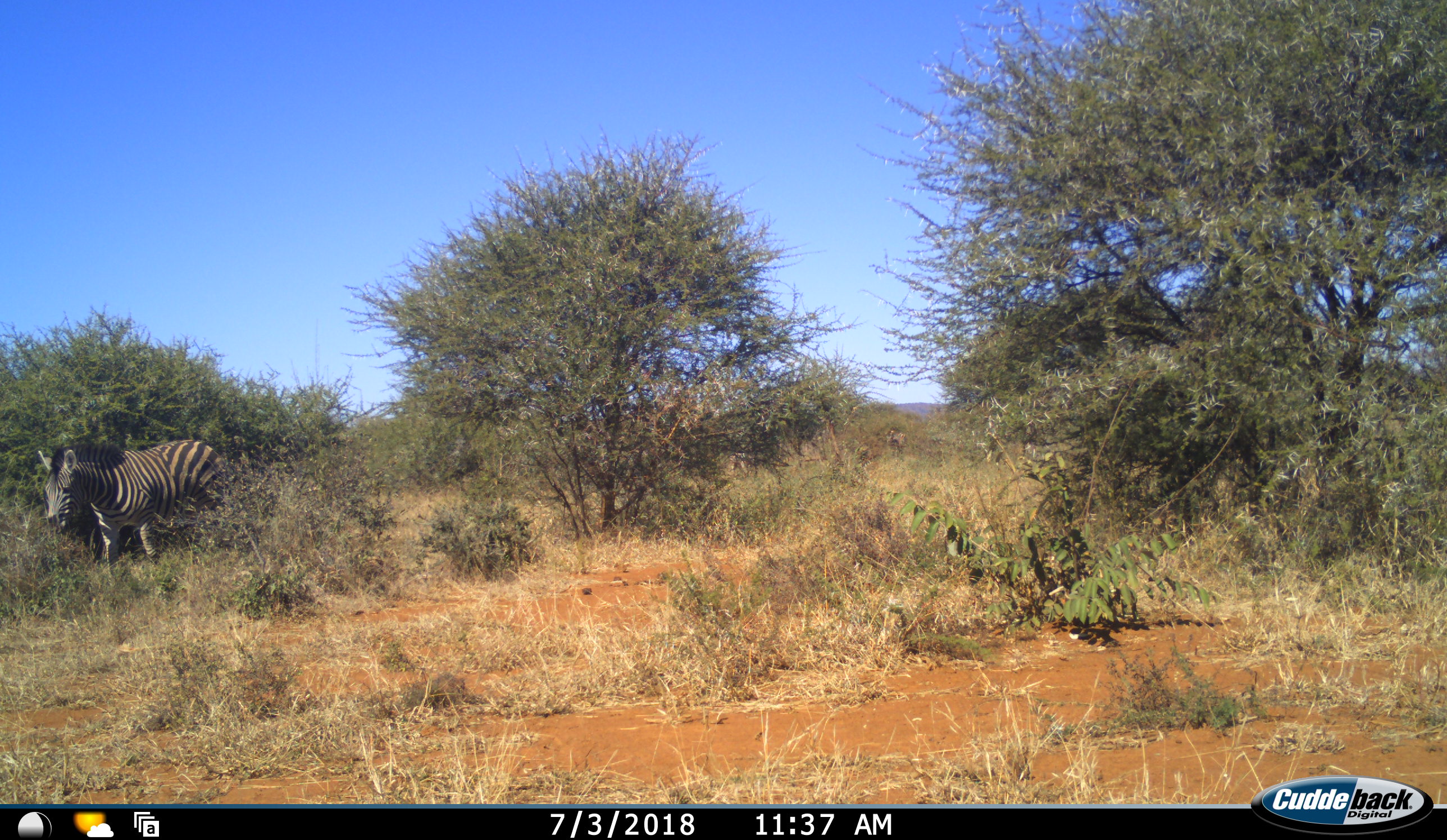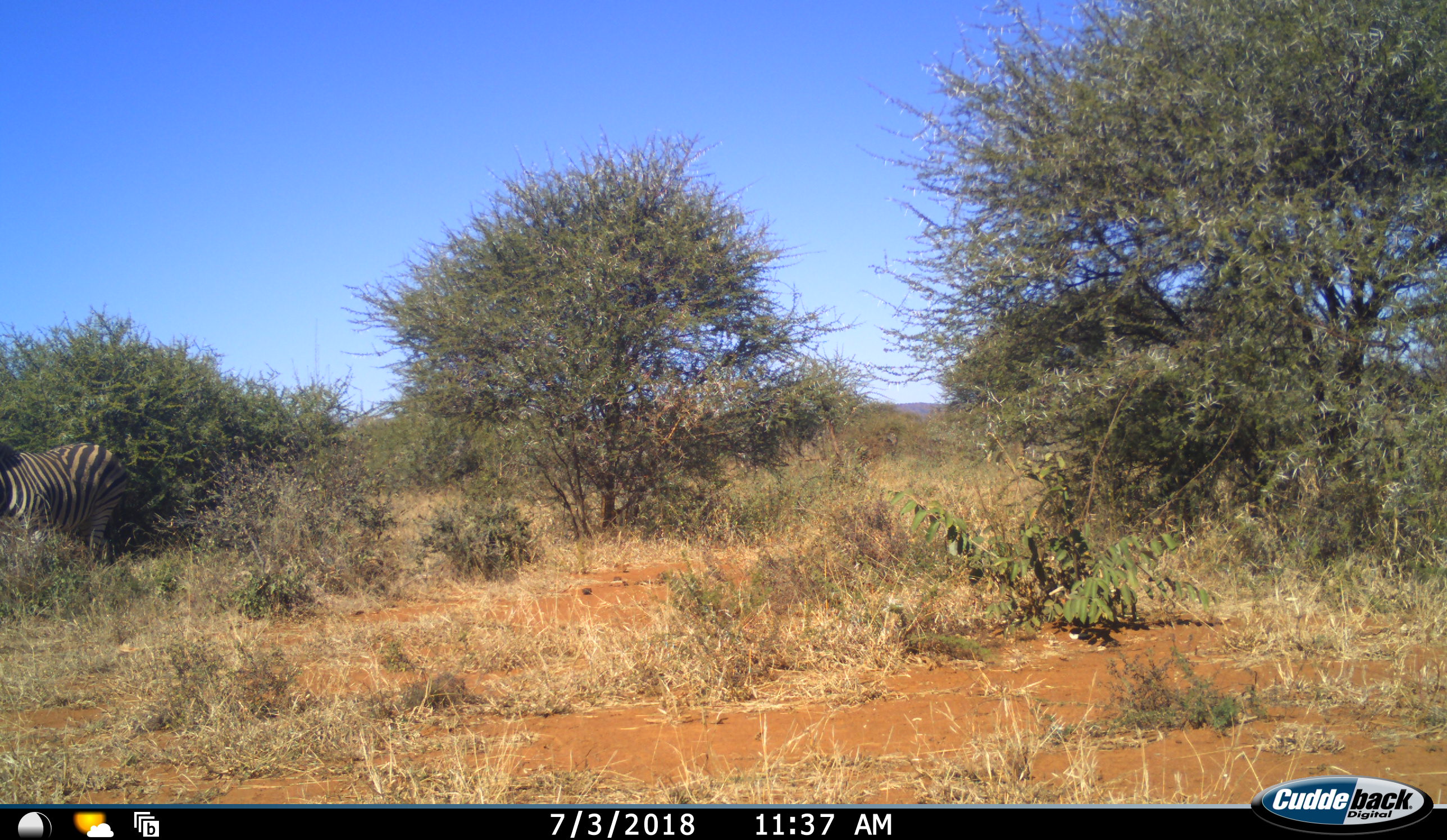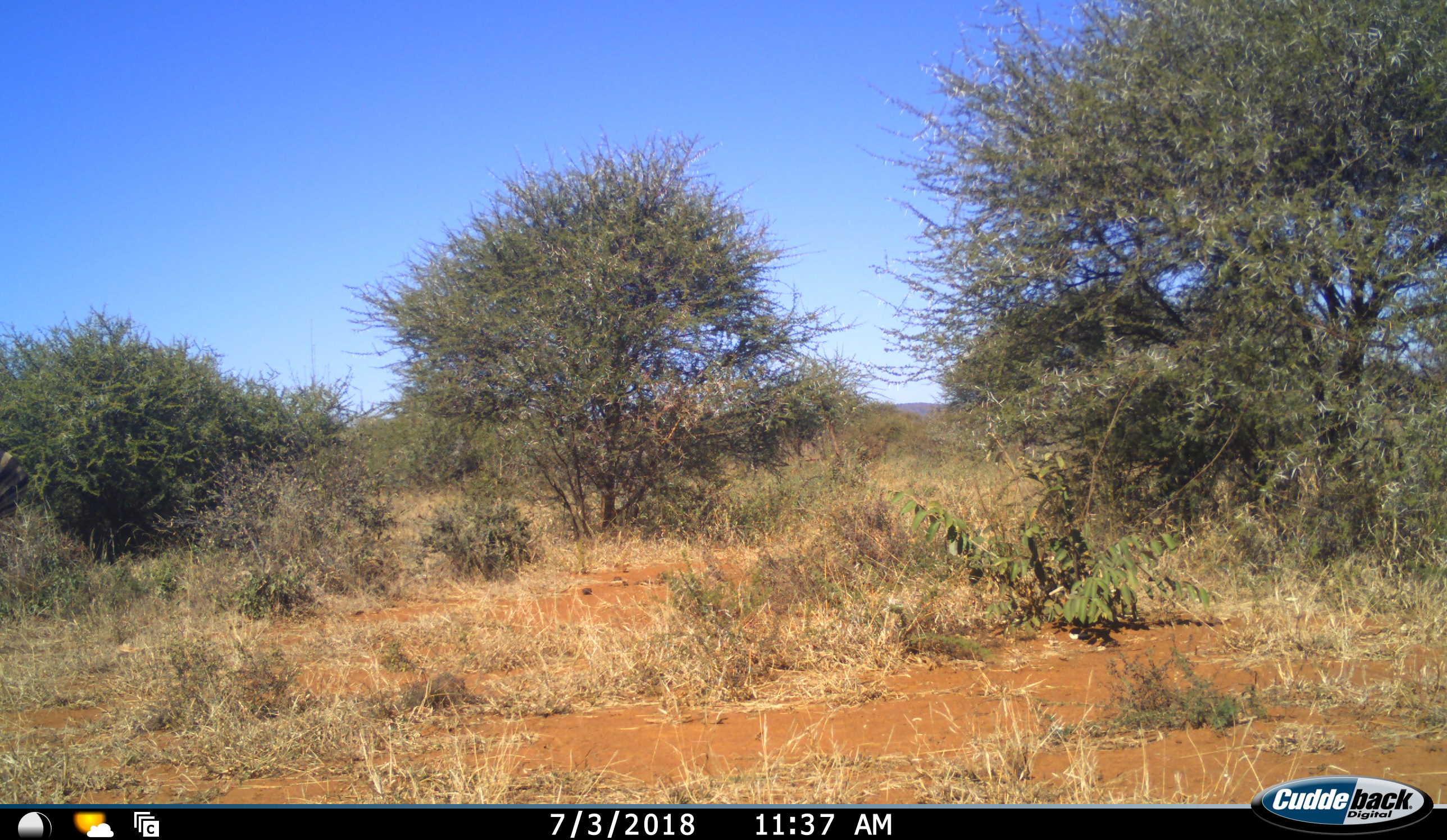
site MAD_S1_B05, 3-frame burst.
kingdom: Animalia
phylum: Chordata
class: Mammalia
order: Perissodactyla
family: Equidae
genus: Equus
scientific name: Equus quagga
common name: plains zebra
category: zebraplains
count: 1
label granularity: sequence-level